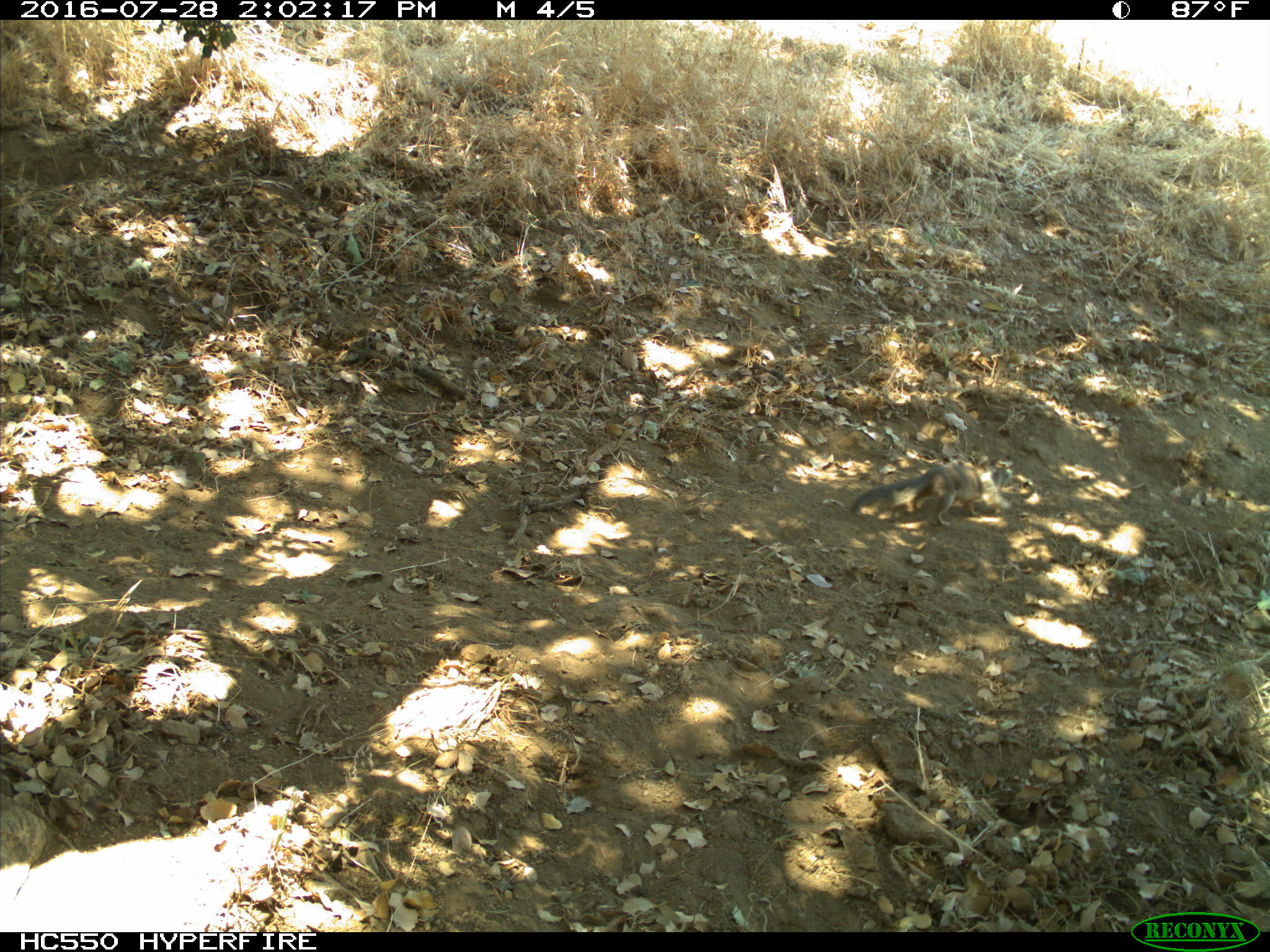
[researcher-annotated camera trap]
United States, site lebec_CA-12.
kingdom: Animalia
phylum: Chordata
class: Mammalia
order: Rodentia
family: Sciuridae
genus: Otospermophilus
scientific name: Otospermophilus beecheyi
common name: california ground squirrel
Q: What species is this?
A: Otospermophilus beecheyi (california ground squirrel).